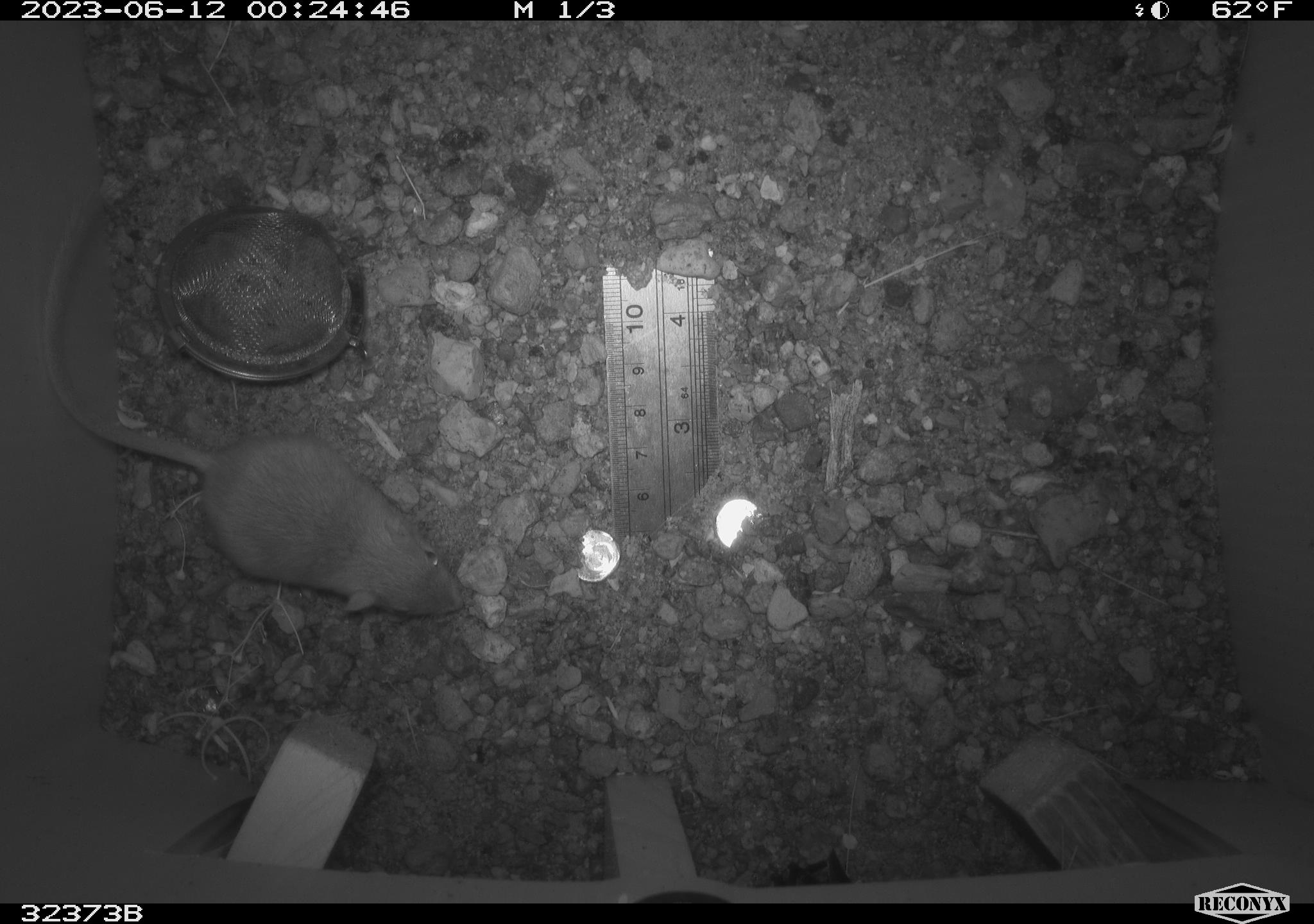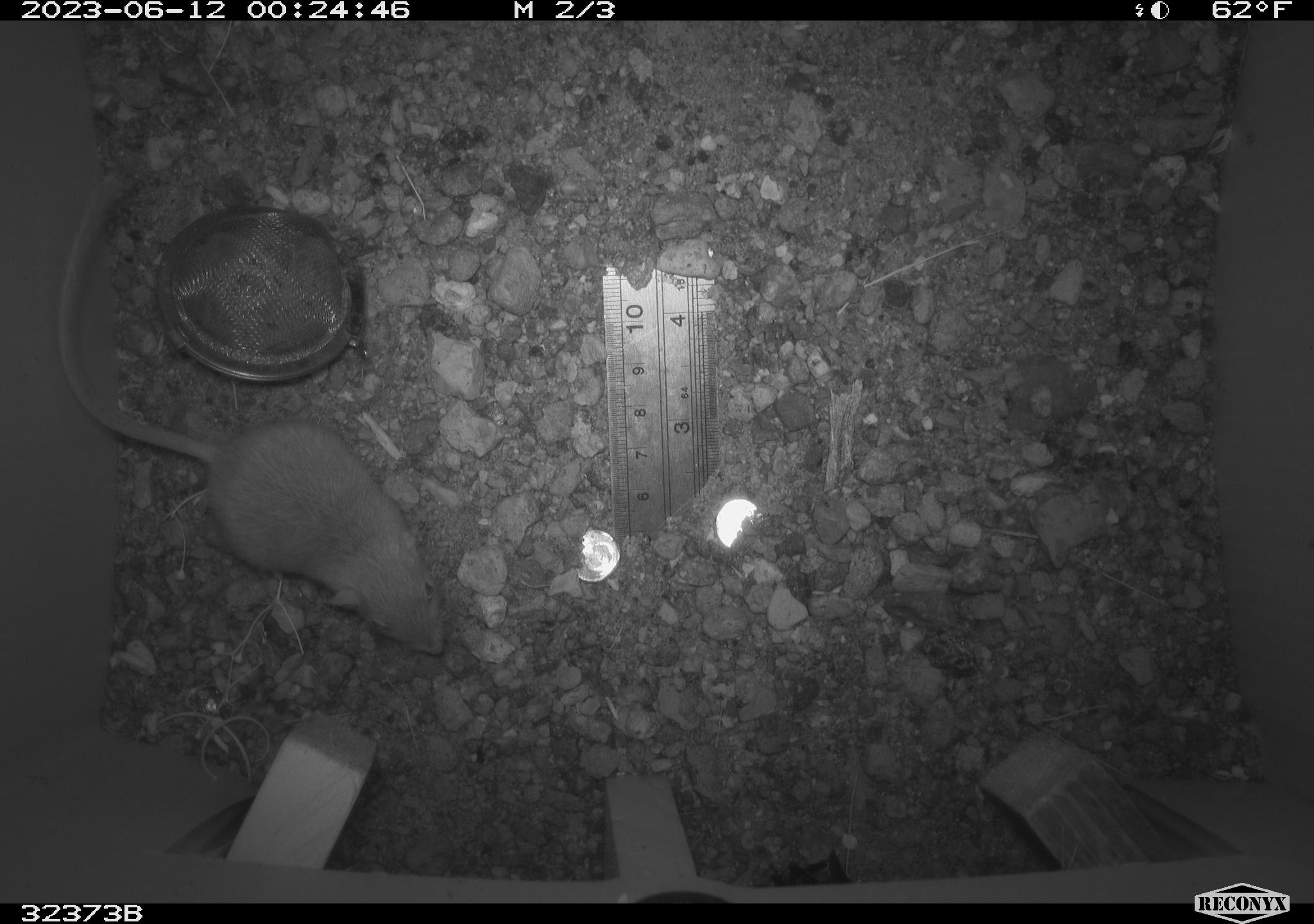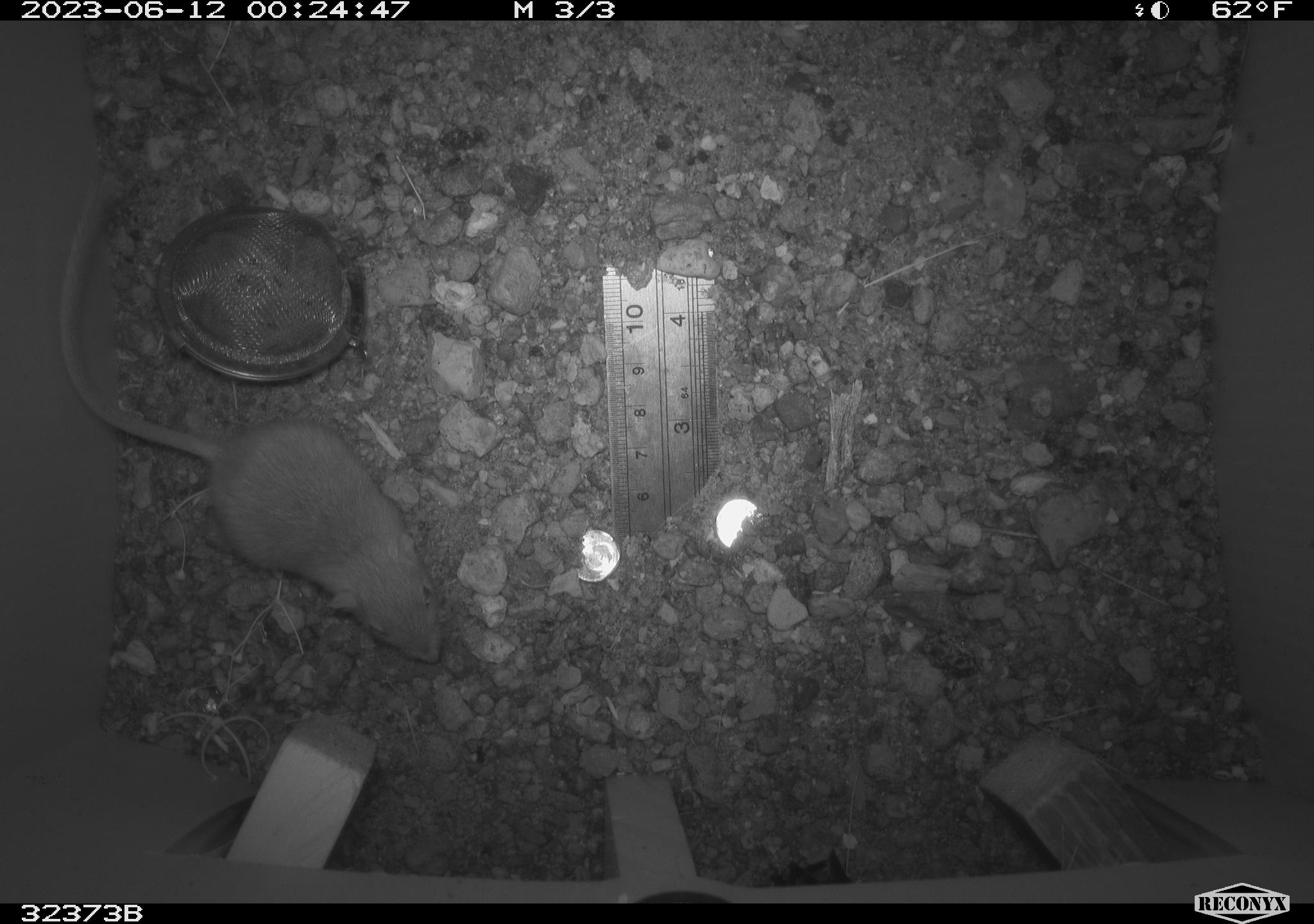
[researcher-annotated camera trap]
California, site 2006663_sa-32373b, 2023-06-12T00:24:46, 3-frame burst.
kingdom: Animalia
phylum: Chordata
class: Mammalia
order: Rodentia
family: Heteromyidae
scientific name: Heteromyidae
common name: kangaroo rats and pocket mice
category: heteromyidae family